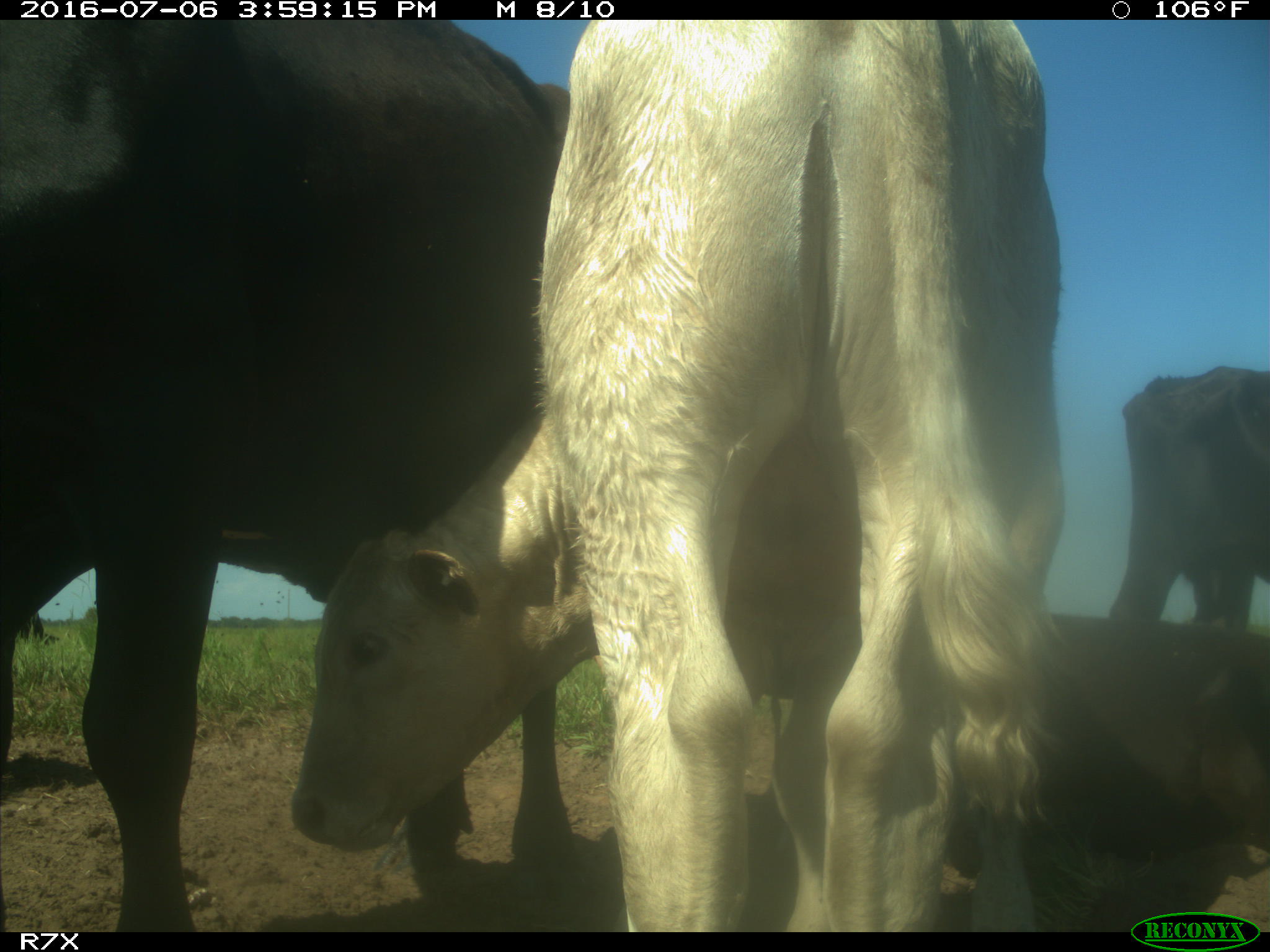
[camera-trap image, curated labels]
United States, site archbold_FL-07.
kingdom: Animalia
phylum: Chordata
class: Mammalia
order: Artiodactyla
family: Bovidae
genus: Bos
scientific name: Bos taurus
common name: domestic cow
Bos taurus (domestic cow).